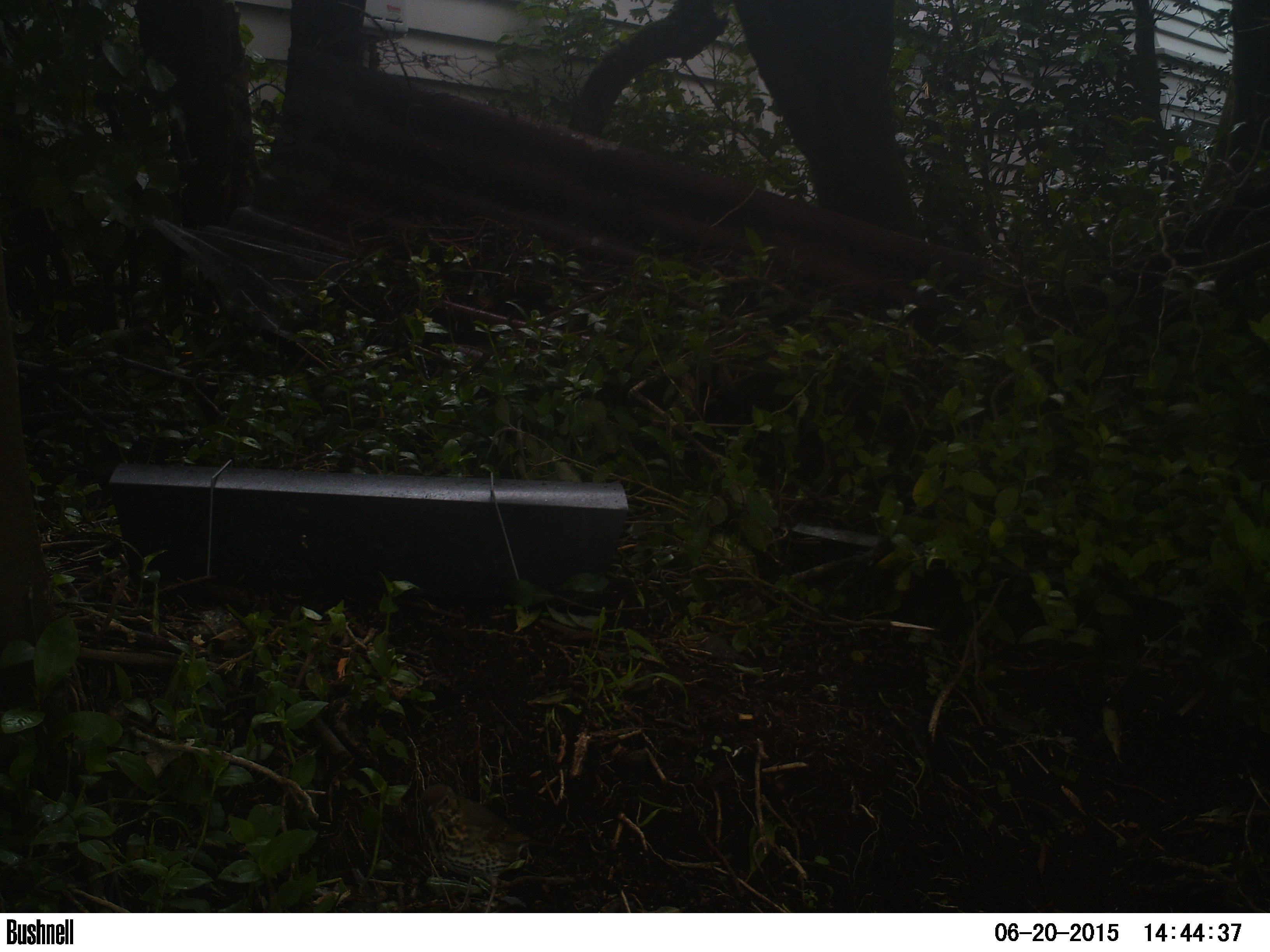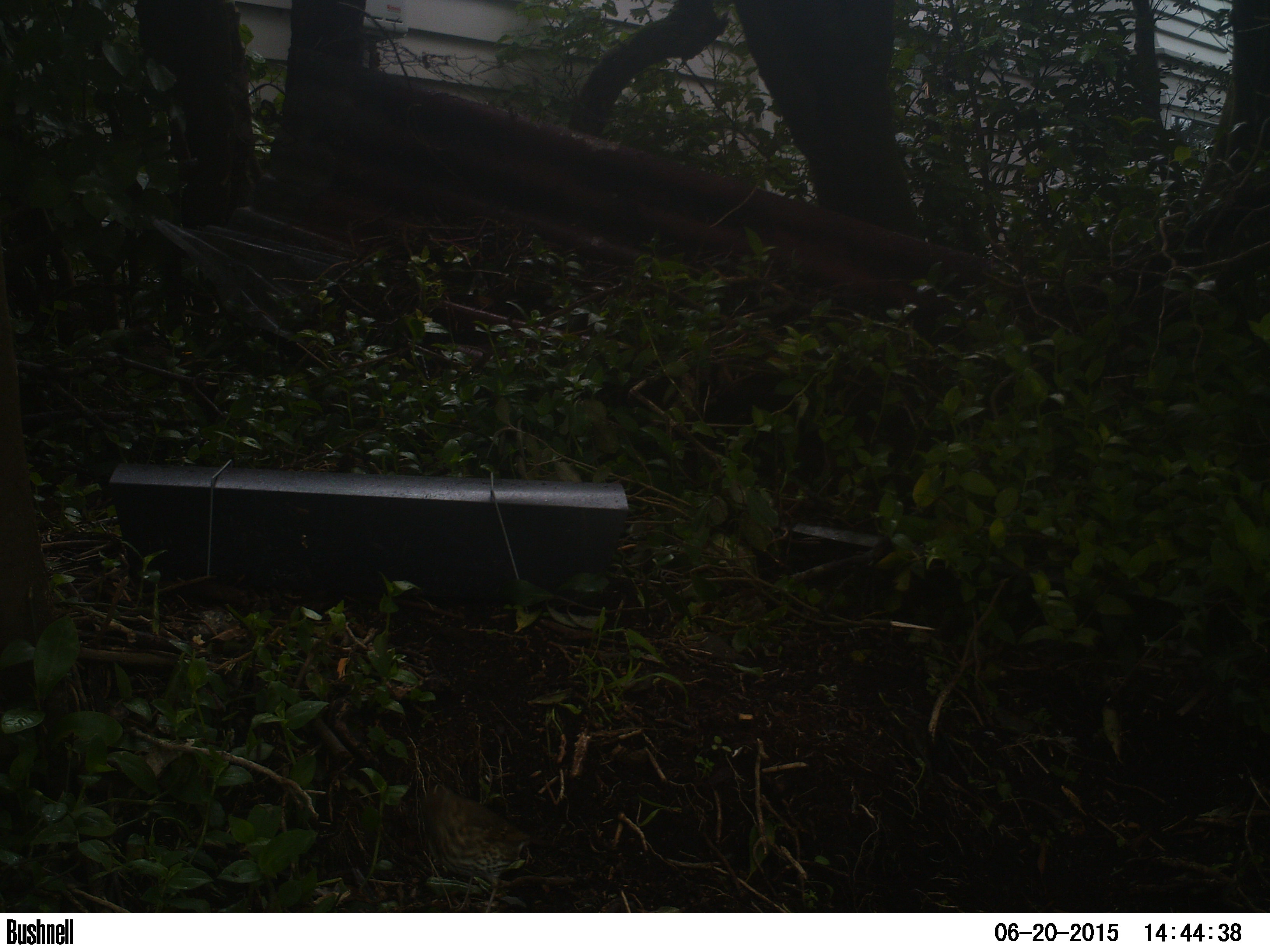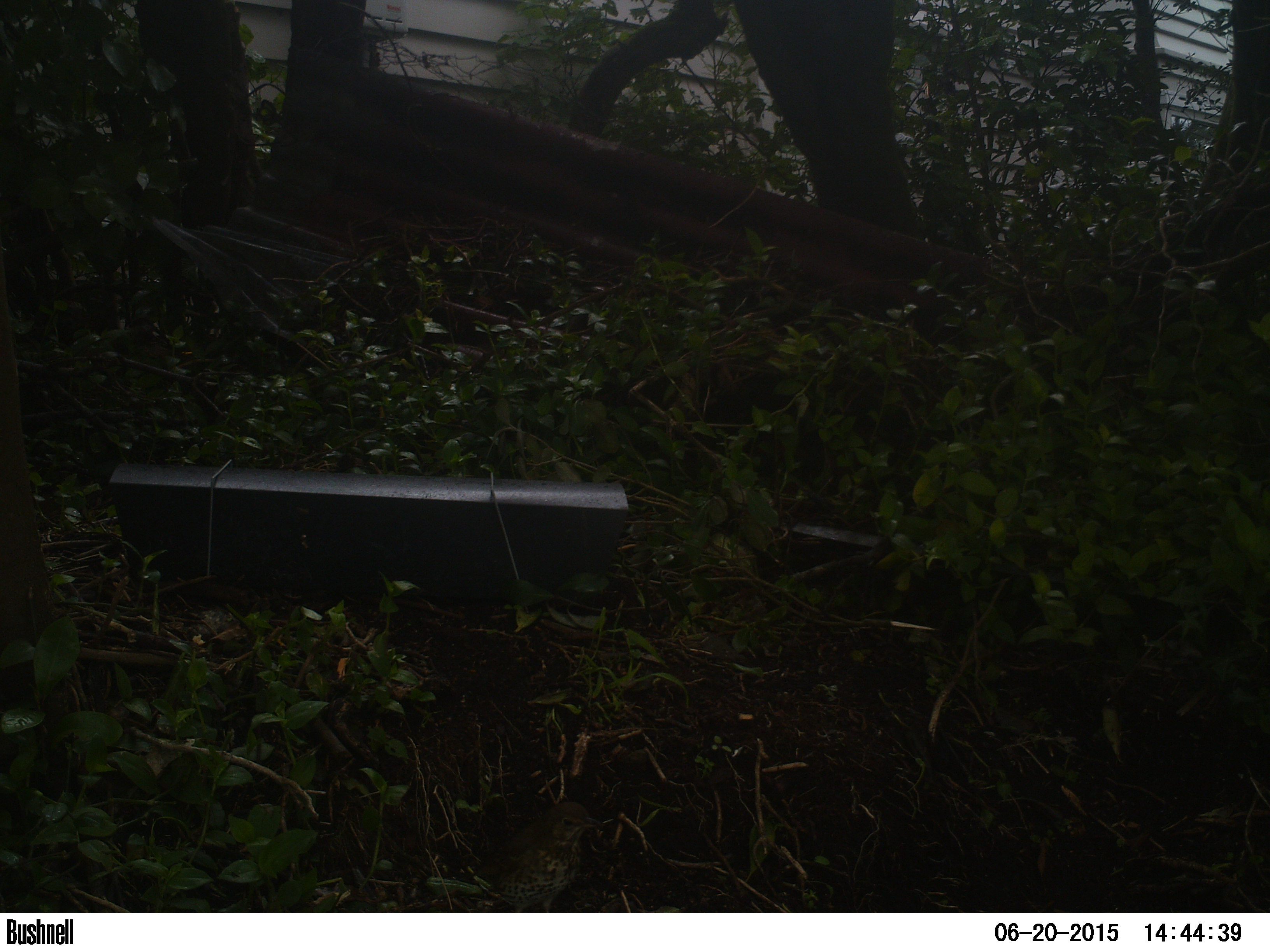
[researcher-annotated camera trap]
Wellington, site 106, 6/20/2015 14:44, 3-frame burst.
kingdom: Animalia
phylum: Chordata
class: Aves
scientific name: Aves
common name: bird